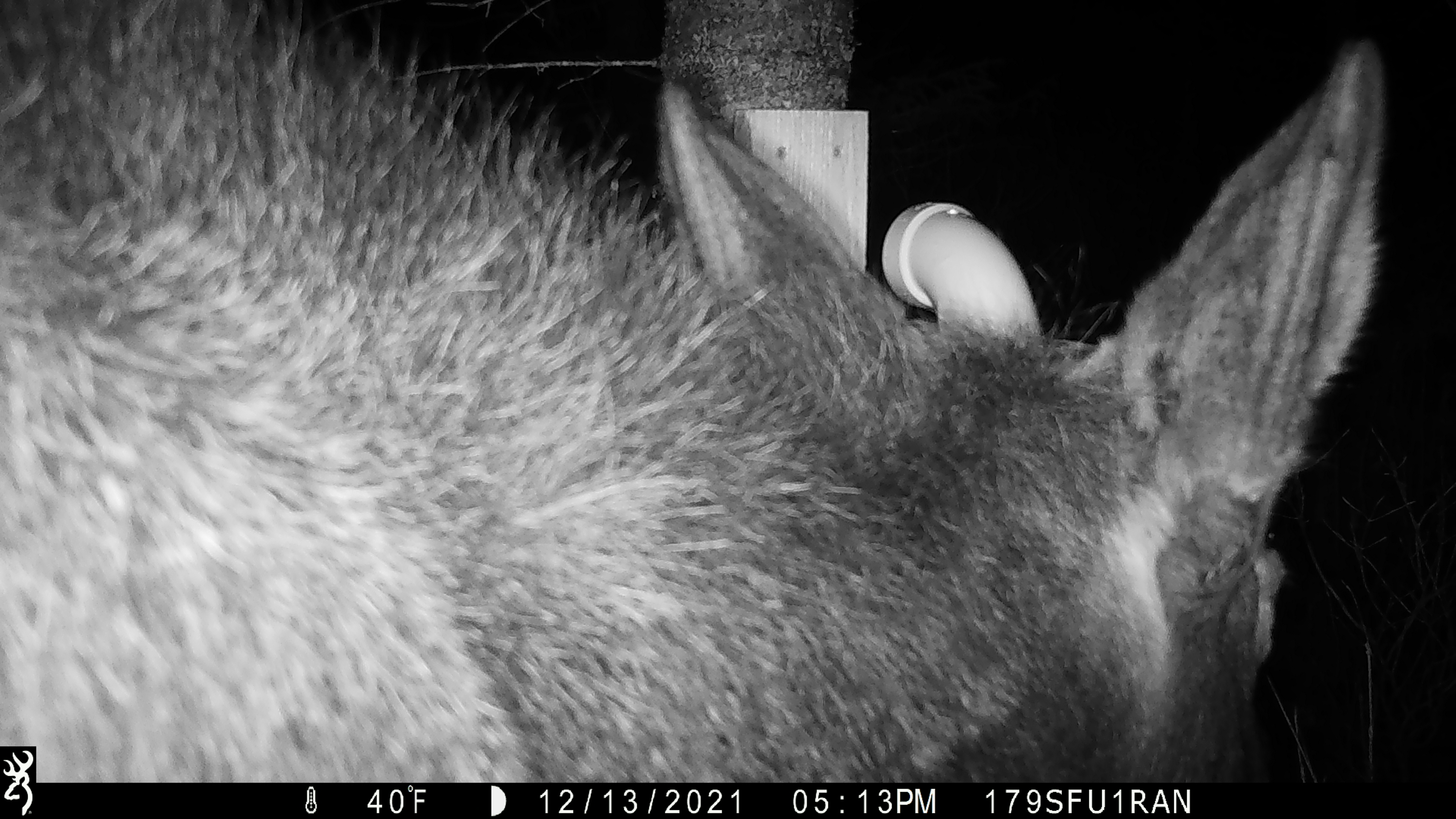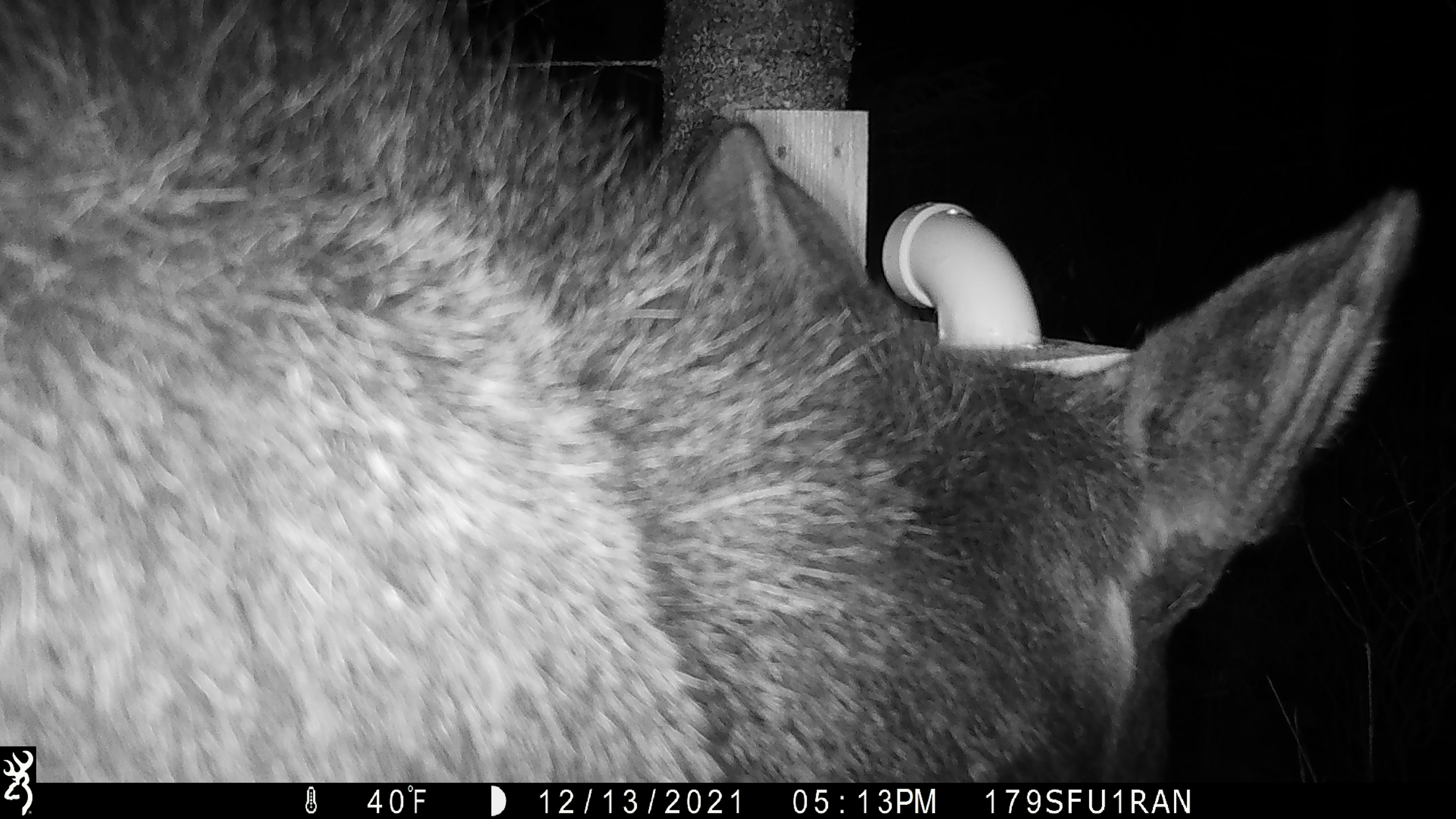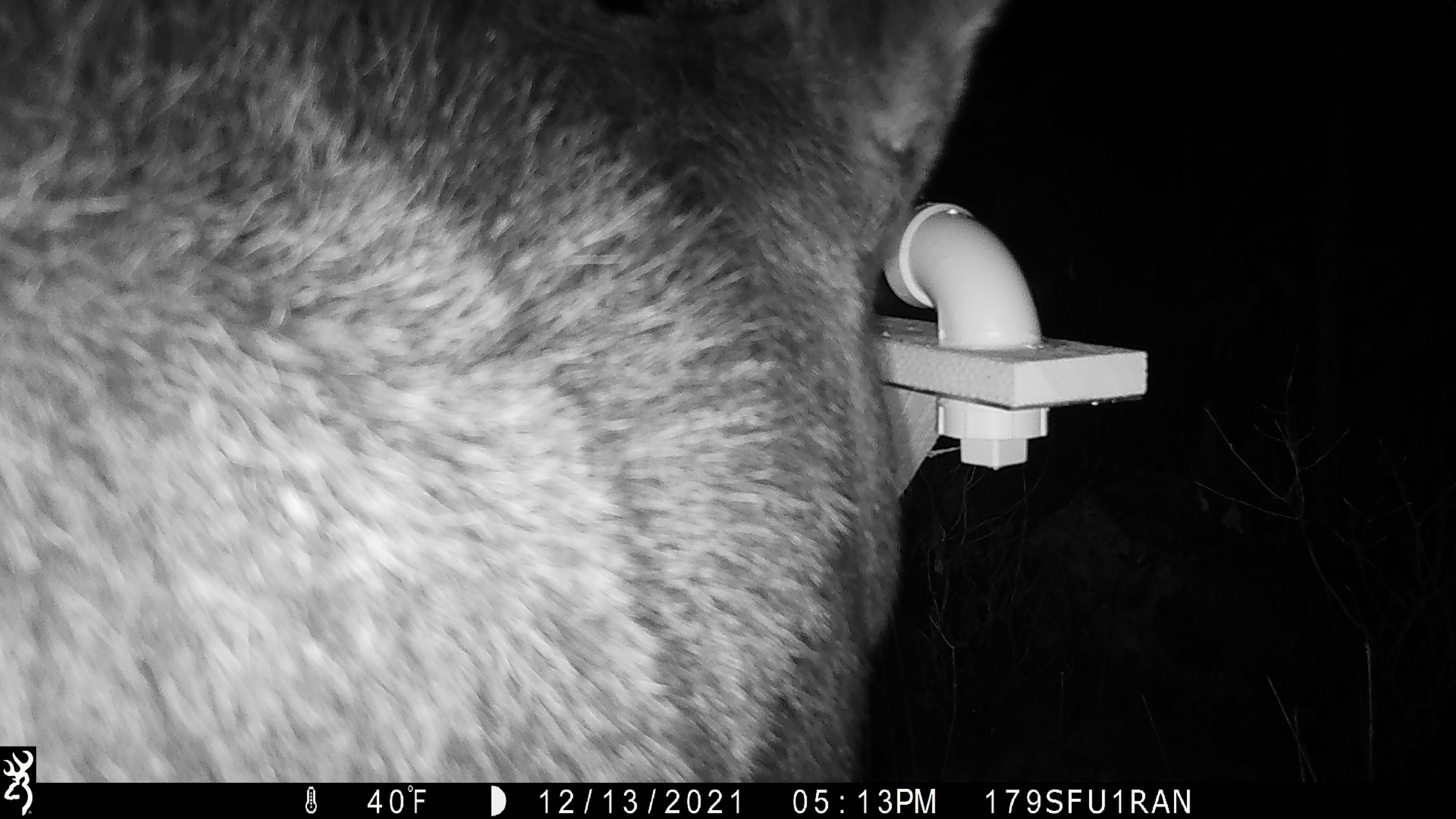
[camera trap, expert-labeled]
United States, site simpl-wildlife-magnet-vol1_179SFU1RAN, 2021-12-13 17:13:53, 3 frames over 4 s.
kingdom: Animalia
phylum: Chordata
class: Mammalia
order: Artiodactyla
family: Cervidae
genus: Alces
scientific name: Alces alces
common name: moose